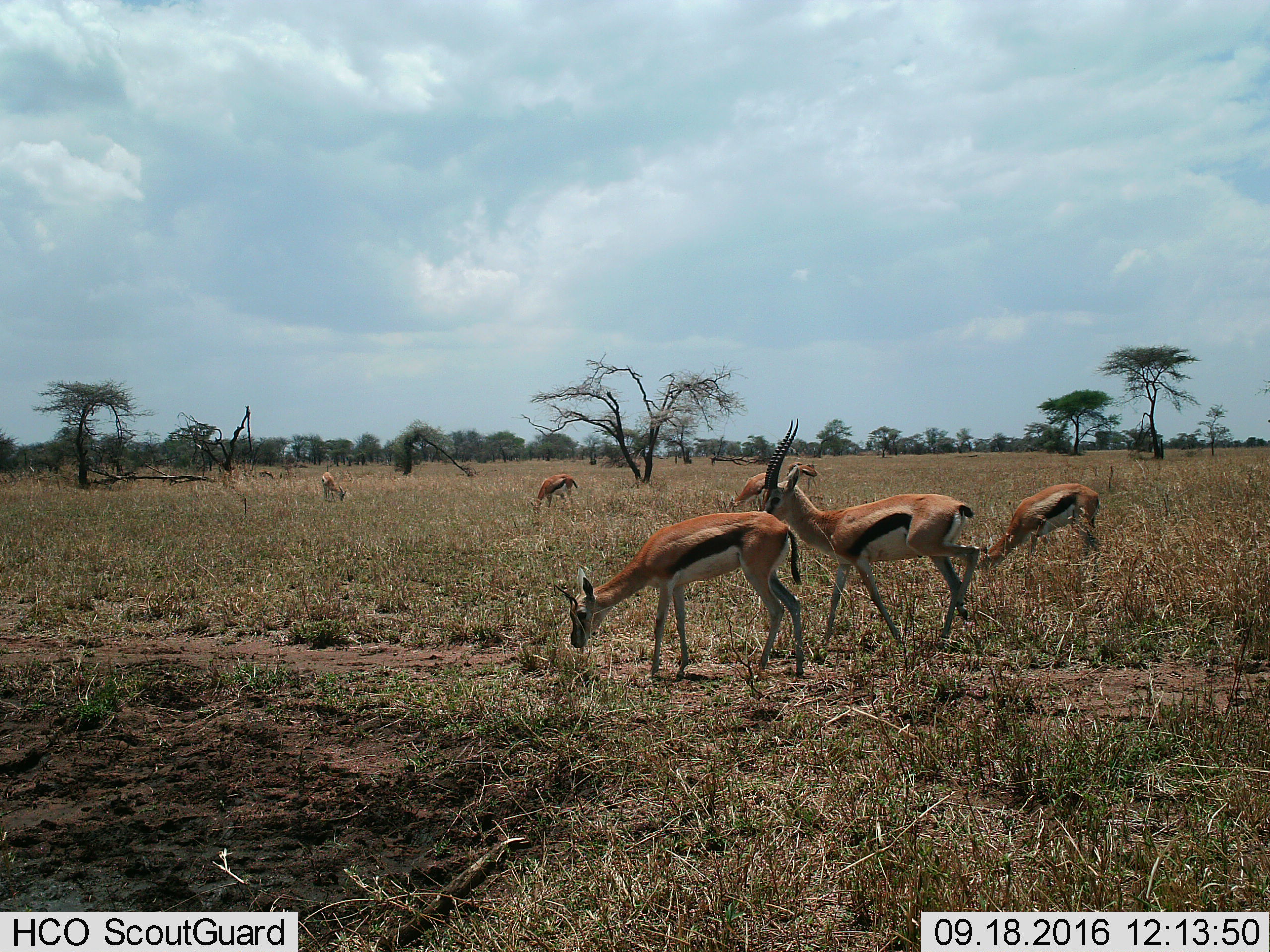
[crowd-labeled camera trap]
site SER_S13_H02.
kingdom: Animalia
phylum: Chordata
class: Mammalia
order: Artiodactyla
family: Bovidae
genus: Eudorcas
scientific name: Eudorcas thomsonii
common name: thomson's gazelle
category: gazellethomsons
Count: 7.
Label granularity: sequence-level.